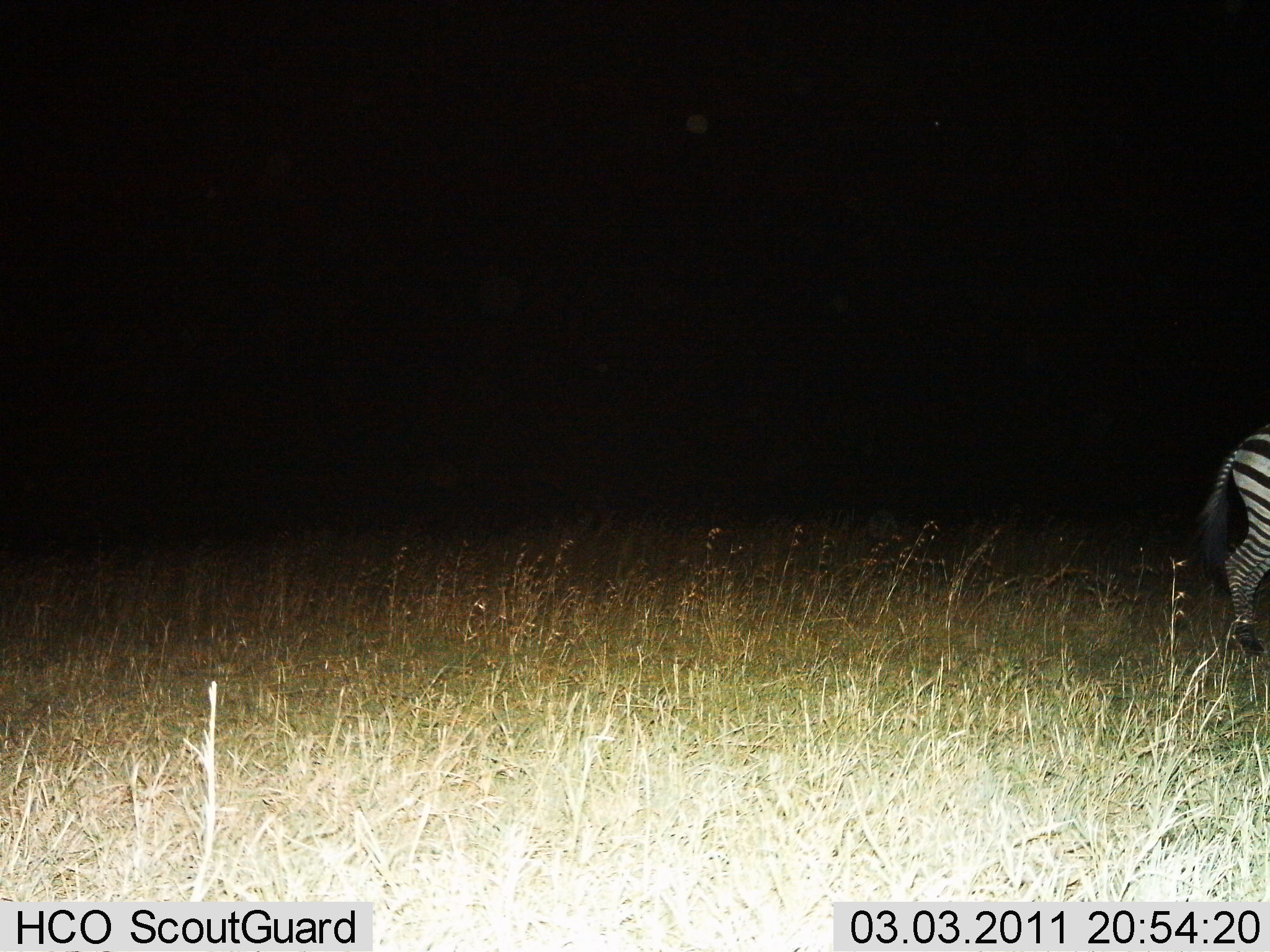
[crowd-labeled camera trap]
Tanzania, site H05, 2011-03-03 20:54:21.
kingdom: Animalia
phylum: Chordata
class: Mammalia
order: Perissodactyla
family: Equidae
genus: Equus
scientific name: Equus quagga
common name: plains zebra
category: zebra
Zebra (plains zebra) (Equus quagga), count 1. Behavior (volunteer vote fractions): standing 64%, resting 0%, moving 45%, interacting 0%. Young present (vote fraction): 0%. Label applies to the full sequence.